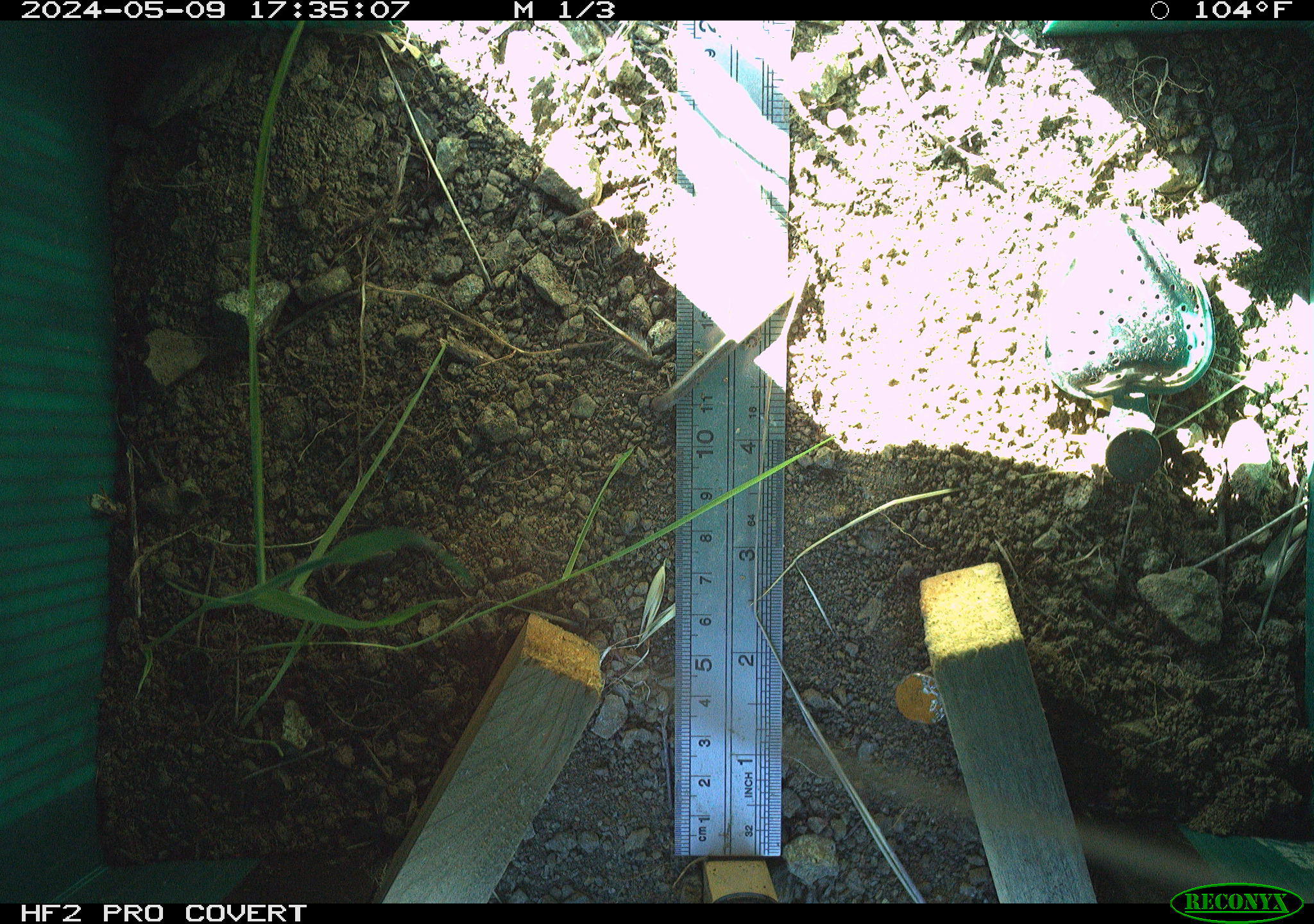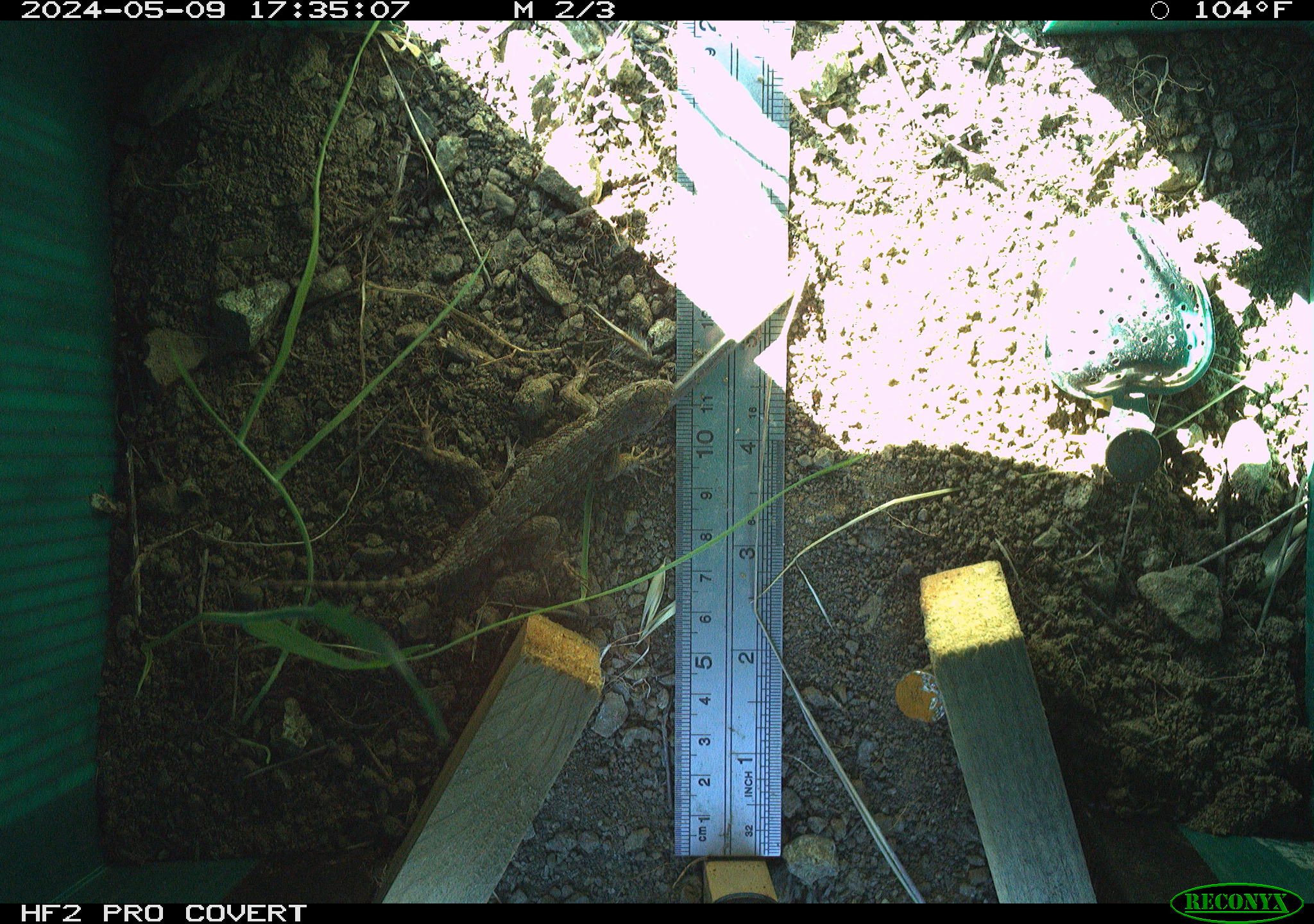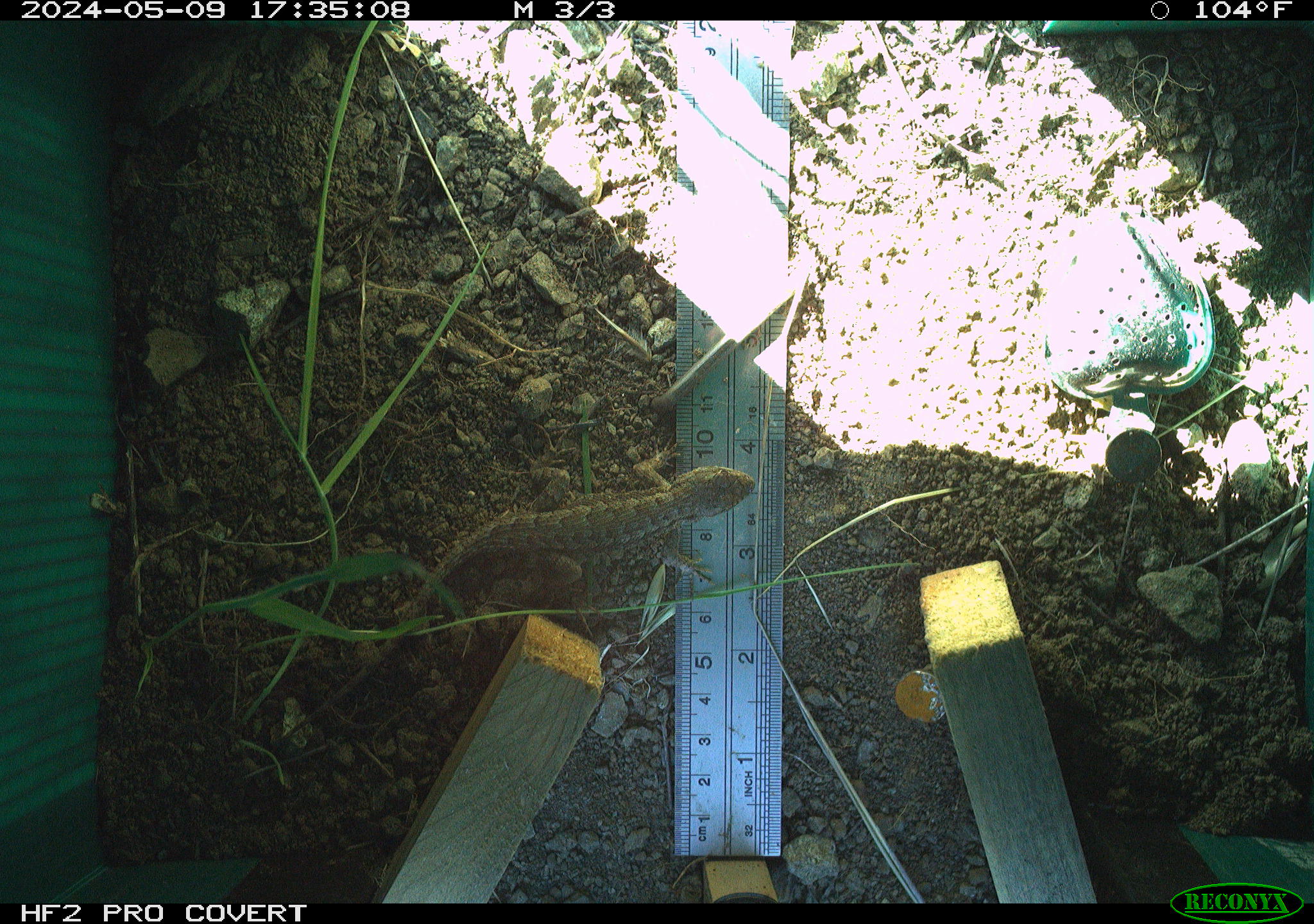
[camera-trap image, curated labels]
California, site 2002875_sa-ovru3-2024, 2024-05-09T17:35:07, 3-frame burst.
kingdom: Animalia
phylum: Chordata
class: Reptilia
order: Squamata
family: Phrynosomatidae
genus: Sceloporus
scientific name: Sceloporus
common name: spiny lizards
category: sceloporus species